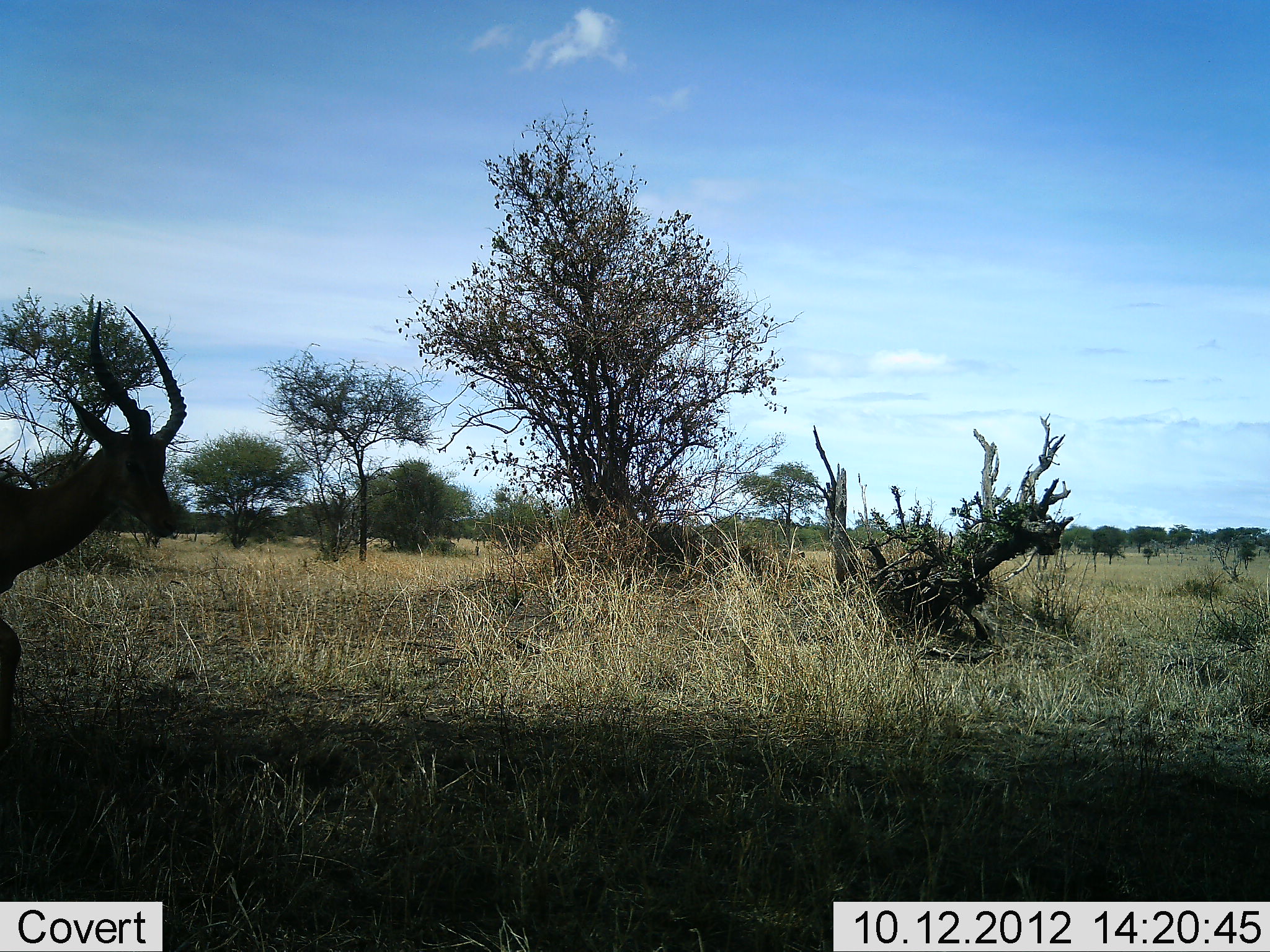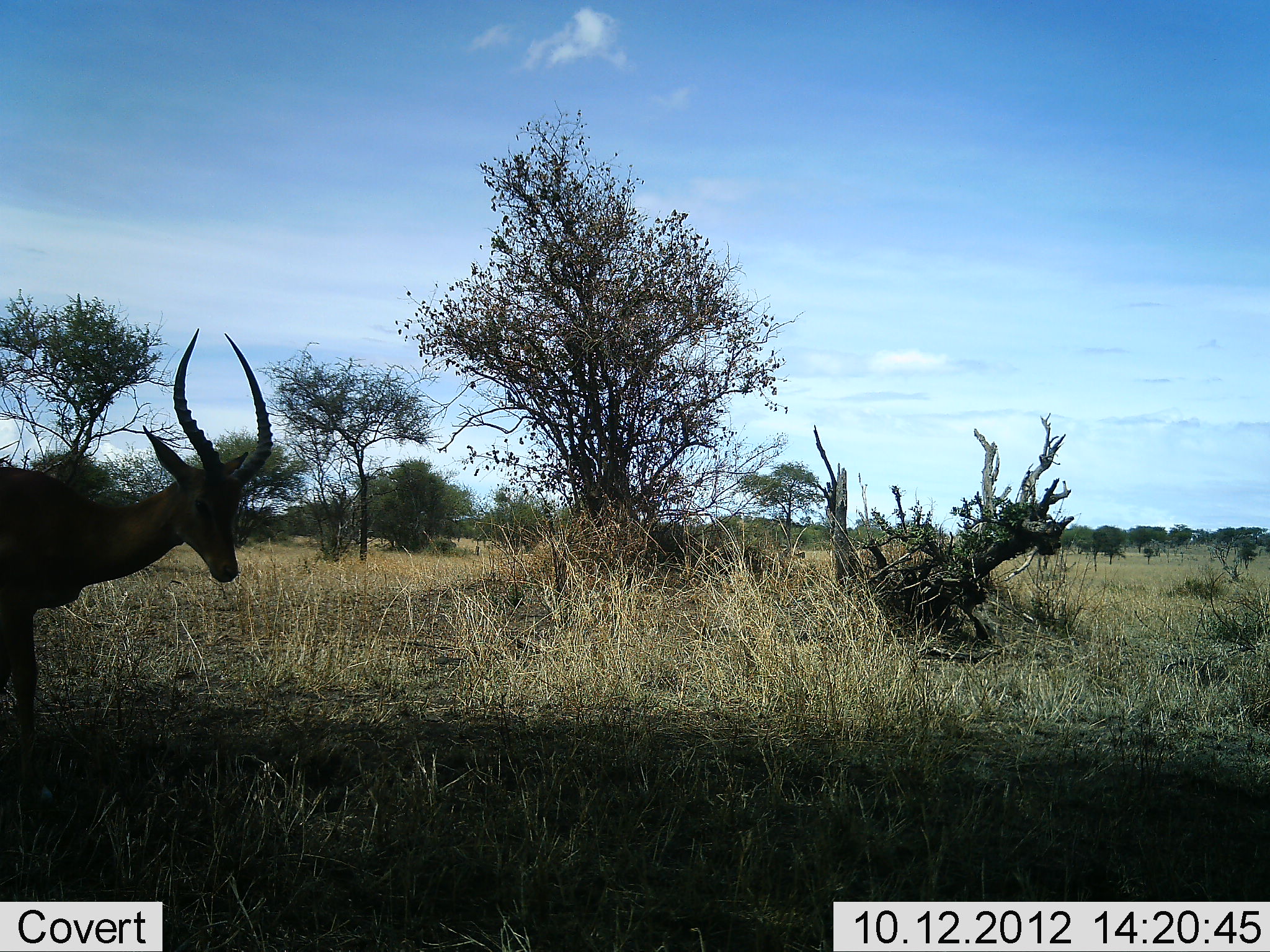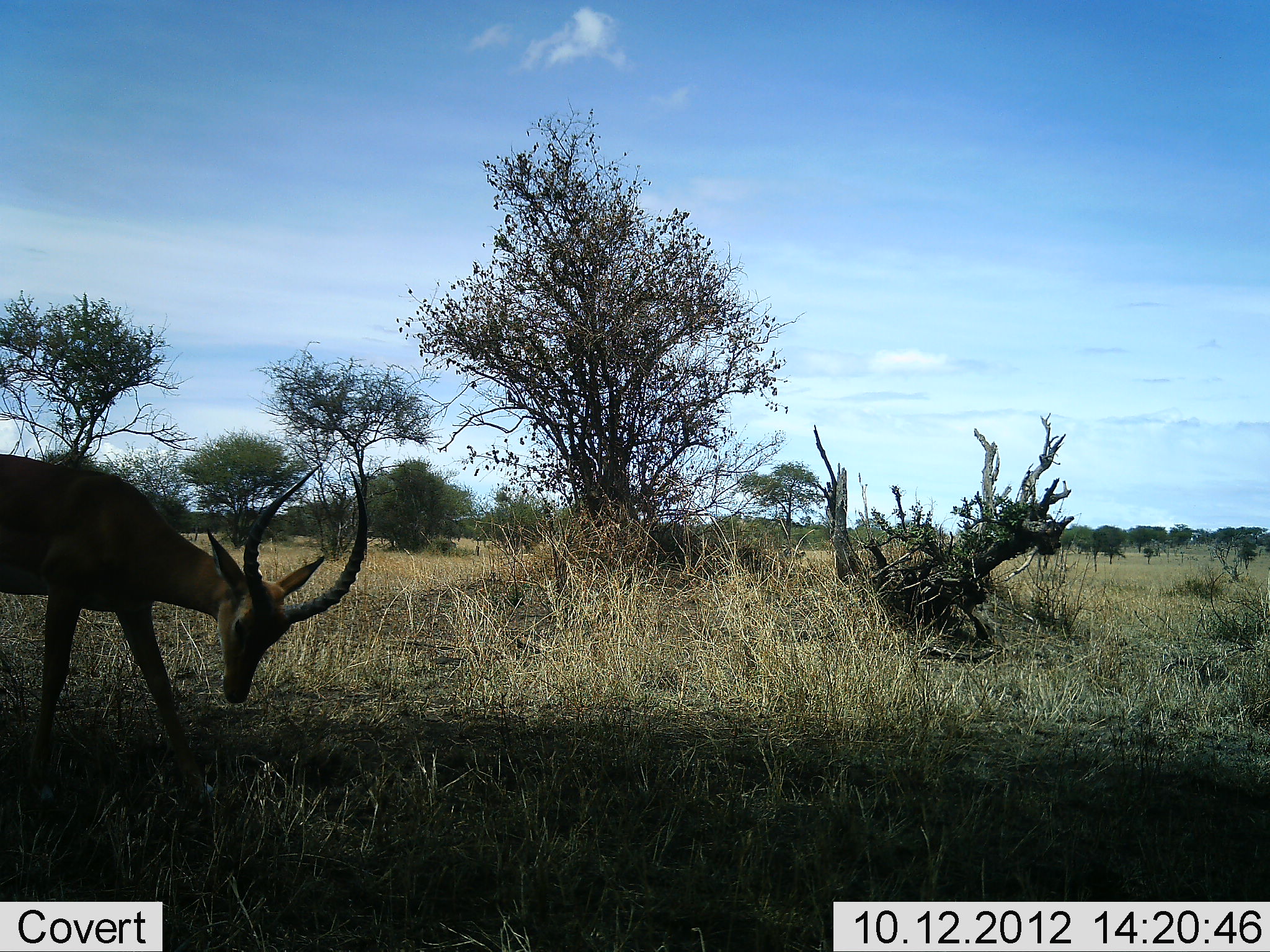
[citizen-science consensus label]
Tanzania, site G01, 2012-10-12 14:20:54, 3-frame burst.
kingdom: Animalia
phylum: Chordata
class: Mammalia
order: Artiodactyla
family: Bovidae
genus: Aepyceros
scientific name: Aepyceros melampus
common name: impala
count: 1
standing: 20%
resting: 0%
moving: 70%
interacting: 0%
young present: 0%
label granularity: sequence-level